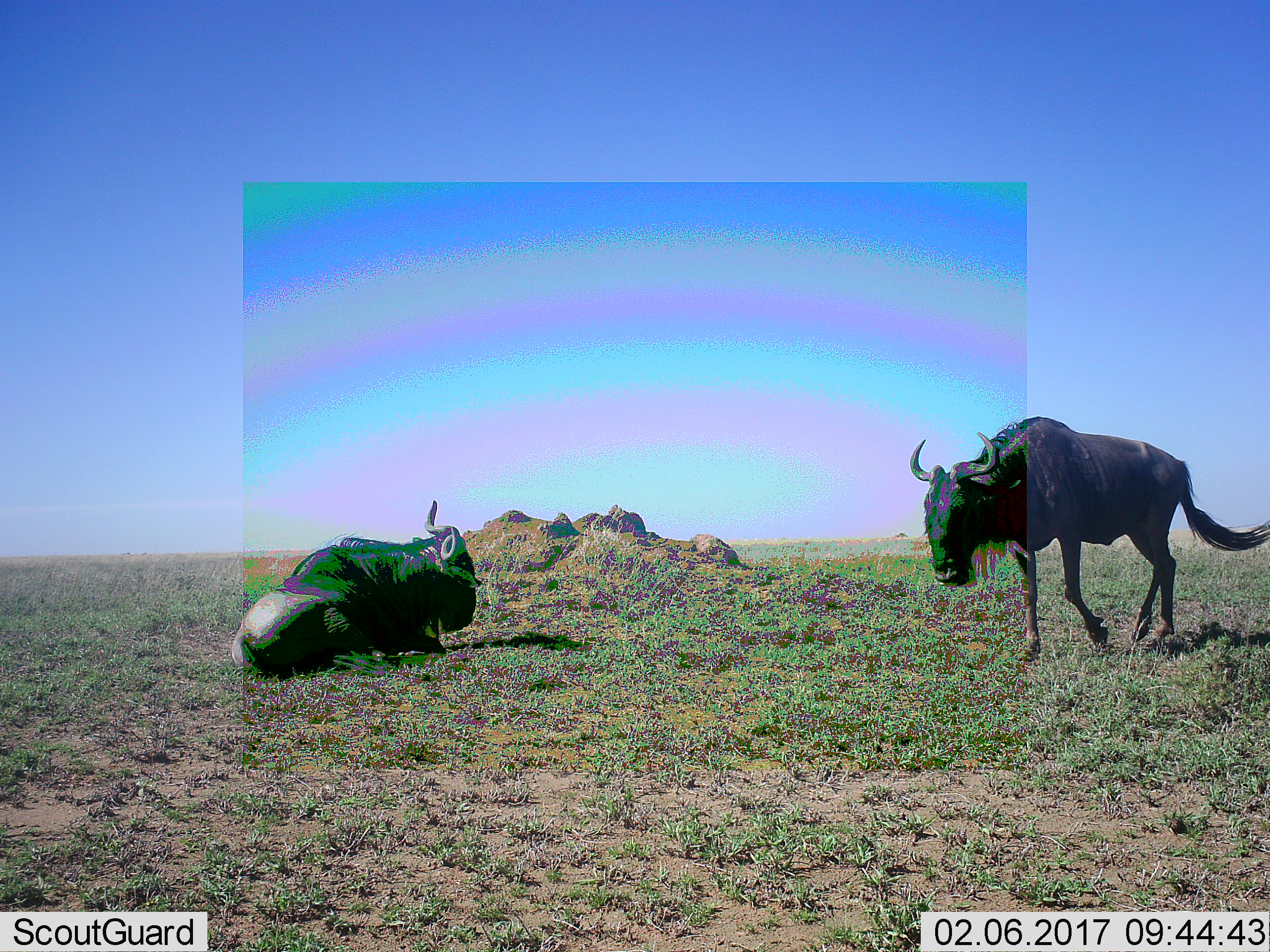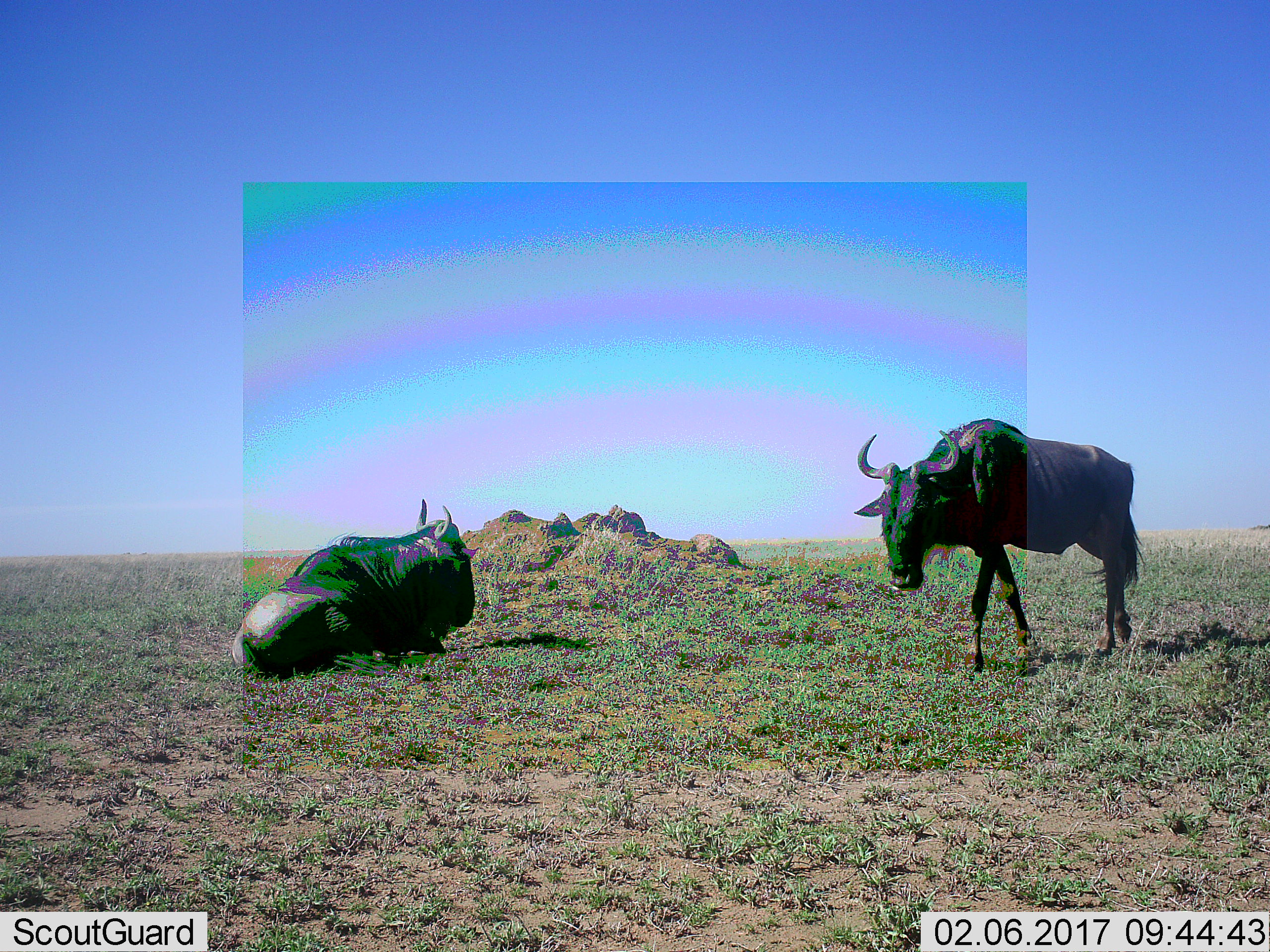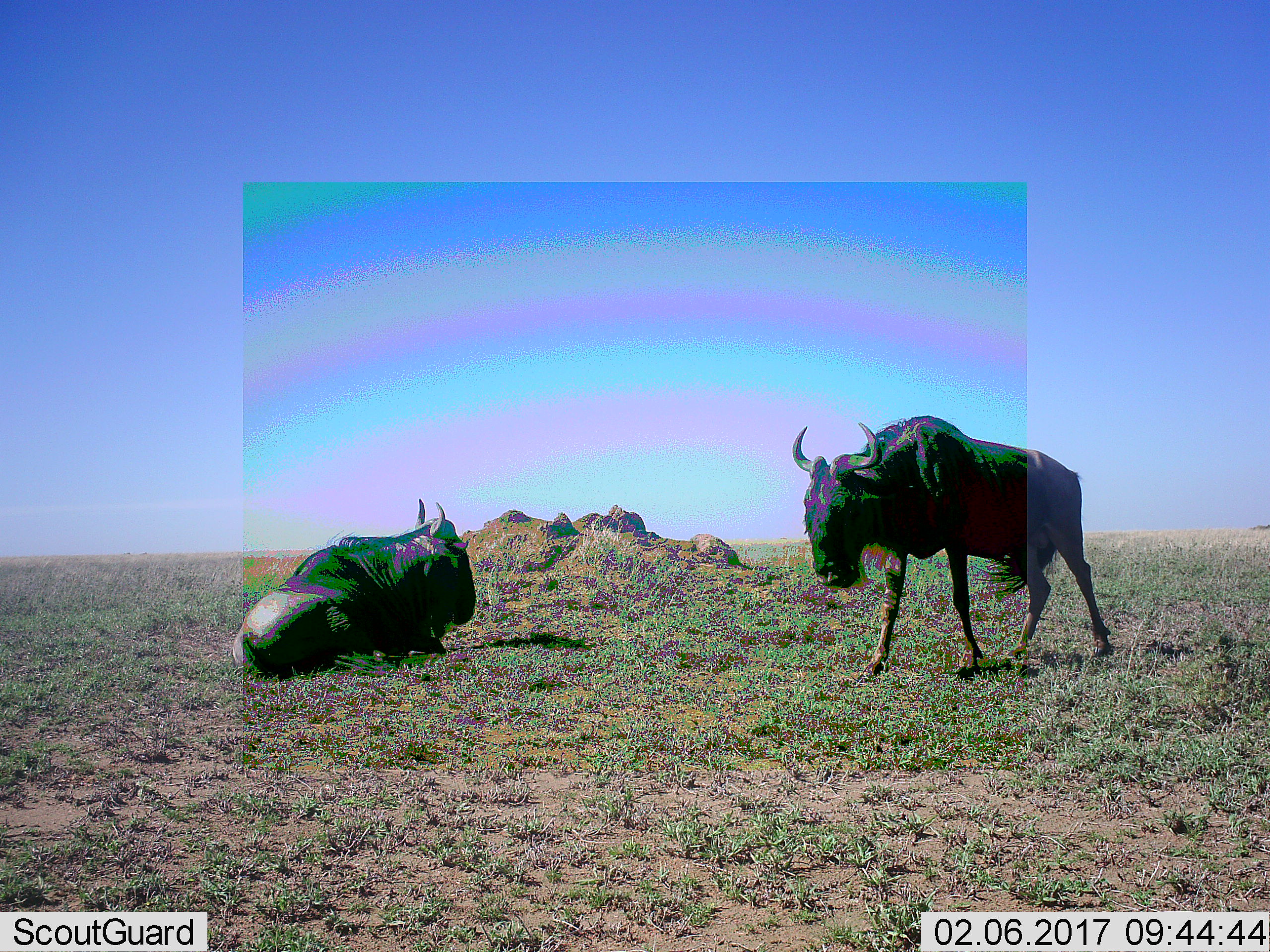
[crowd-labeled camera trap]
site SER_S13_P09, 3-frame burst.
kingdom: Animalia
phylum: Chordata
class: Mammalia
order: Artiodactyla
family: Bovidae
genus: Connochaetes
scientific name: Connochaetes taurinus taurinus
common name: blue wildebeest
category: wildebeestblue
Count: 2.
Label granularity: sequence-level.